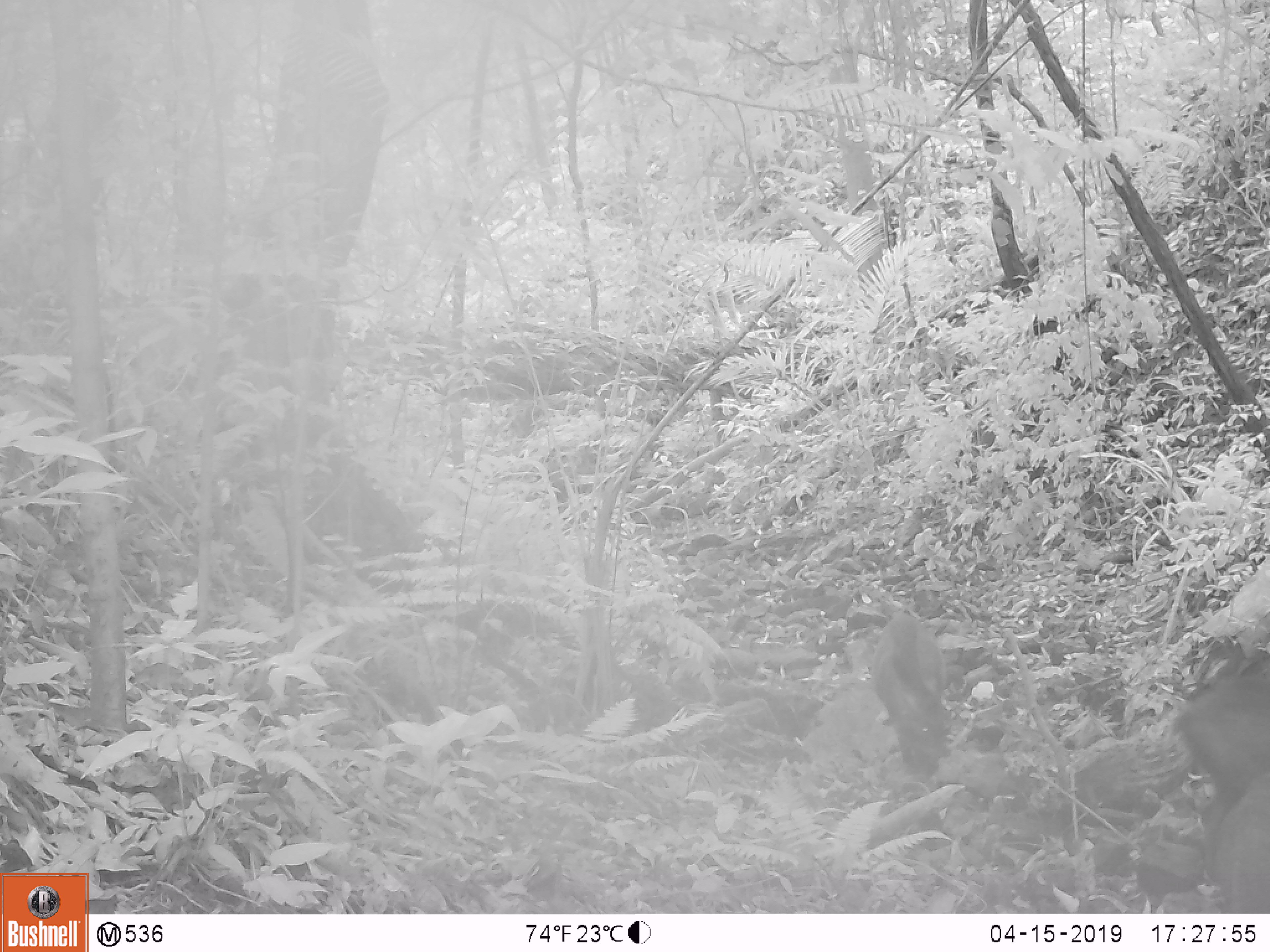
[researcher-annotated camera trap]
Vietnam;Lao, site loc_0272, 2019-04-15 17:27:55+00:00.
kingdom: Animalia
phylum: Chordata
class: Mammalia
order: Artiodactyla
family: Suidae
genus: Sus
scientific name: Sus scrofa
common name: eurasian wild pig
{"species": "eurasian wild pig (Sus scrofa)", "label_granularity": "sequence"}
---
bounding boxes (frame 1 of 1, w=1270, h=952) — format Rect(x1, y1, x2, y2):
eurasian wild pig: Rect(869, 586, 954, 777)